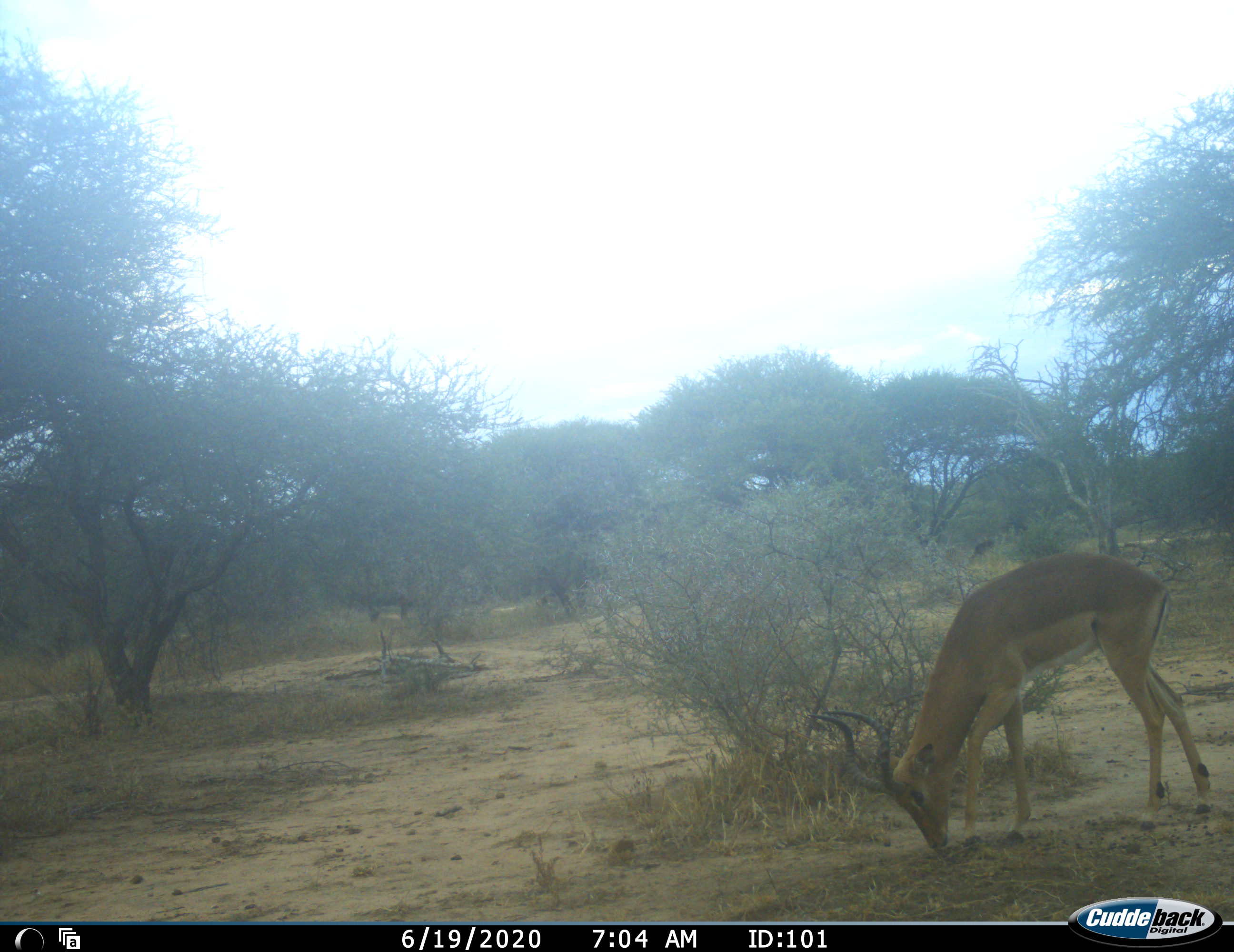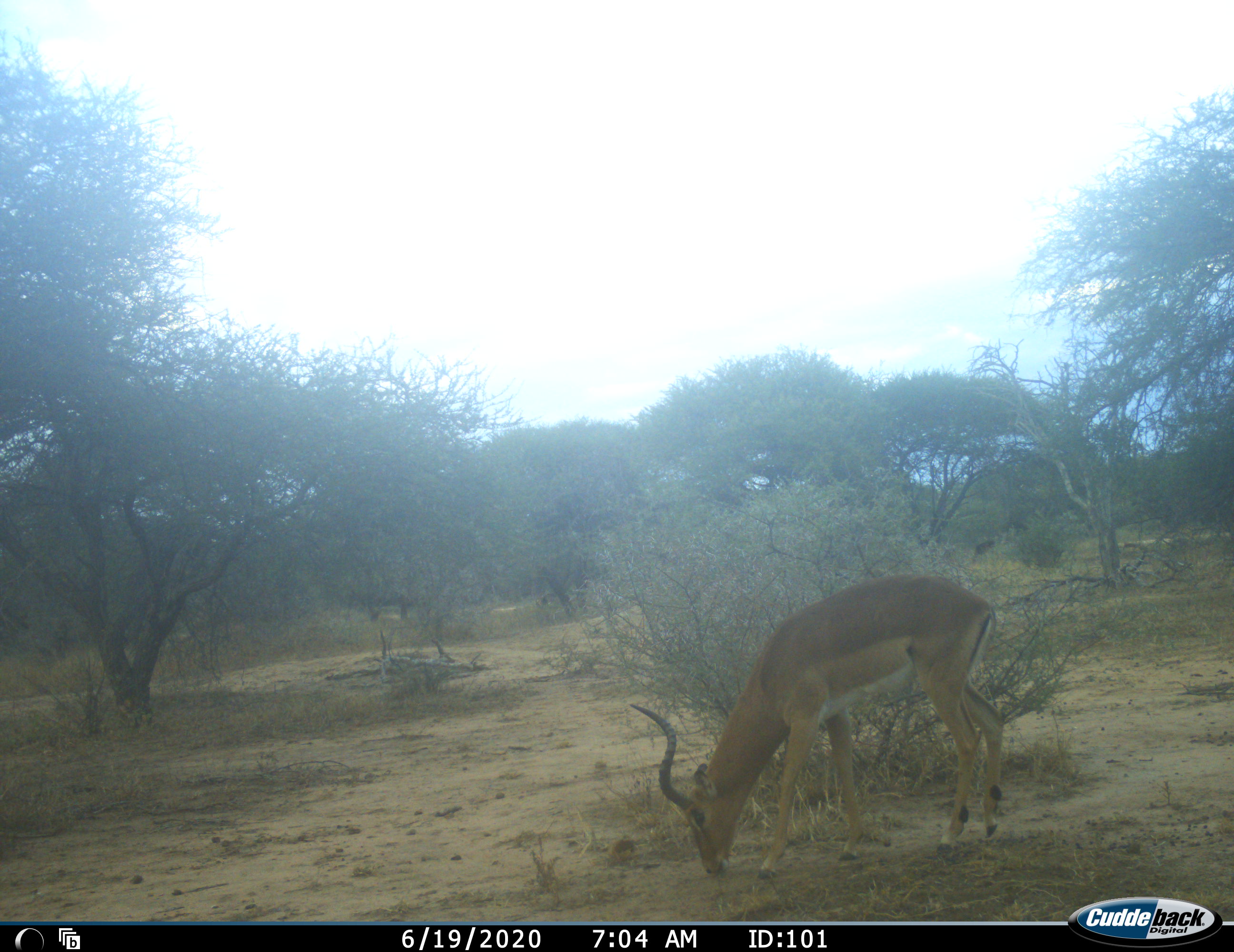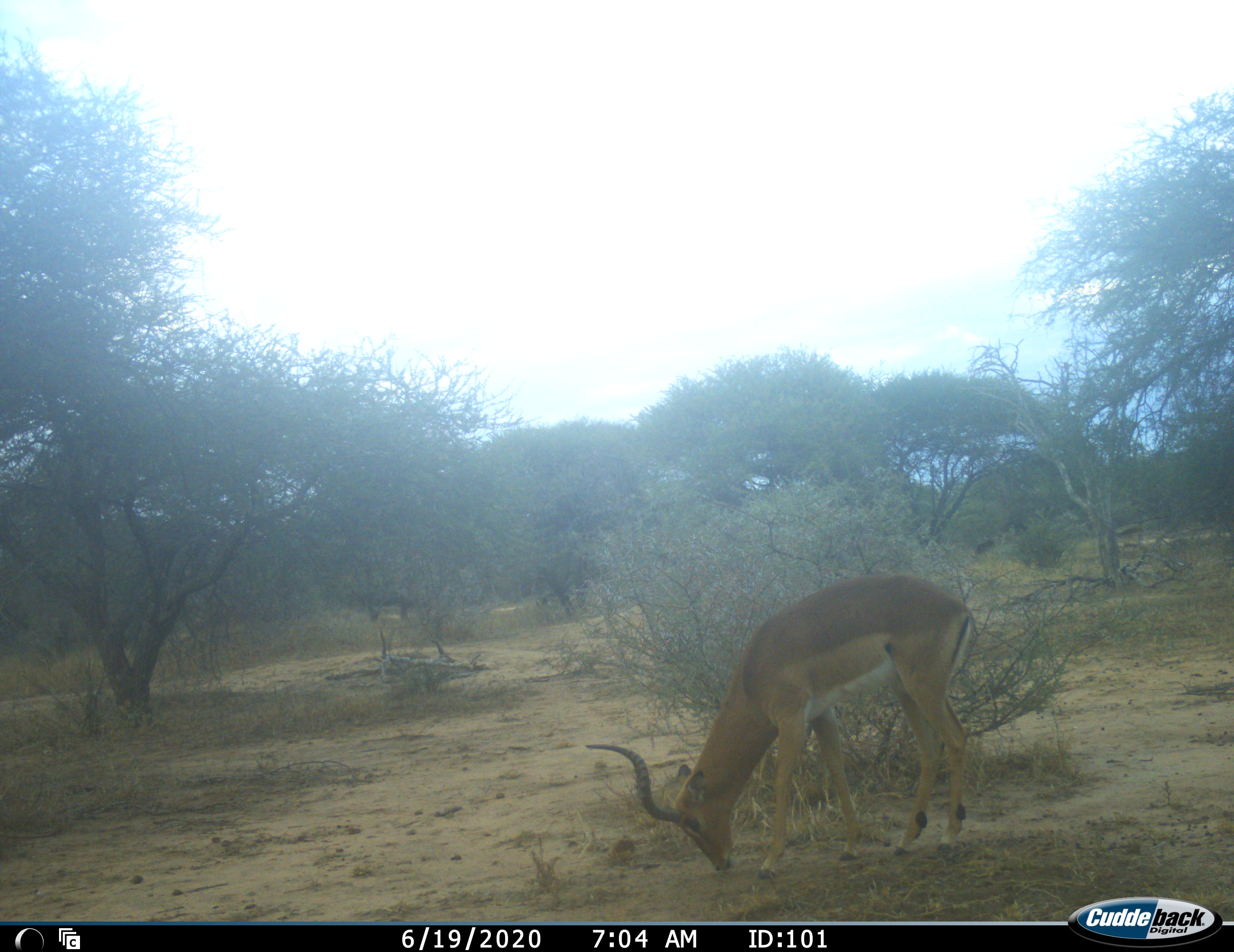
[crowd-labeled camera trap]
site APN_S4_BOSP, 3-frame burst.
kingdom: Animalia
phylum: Chordata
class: Mammalia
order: Artiodactyla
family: Bovidae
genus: Aepyceros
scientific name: Aepyceros melampus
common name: impala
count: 1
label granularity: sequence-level